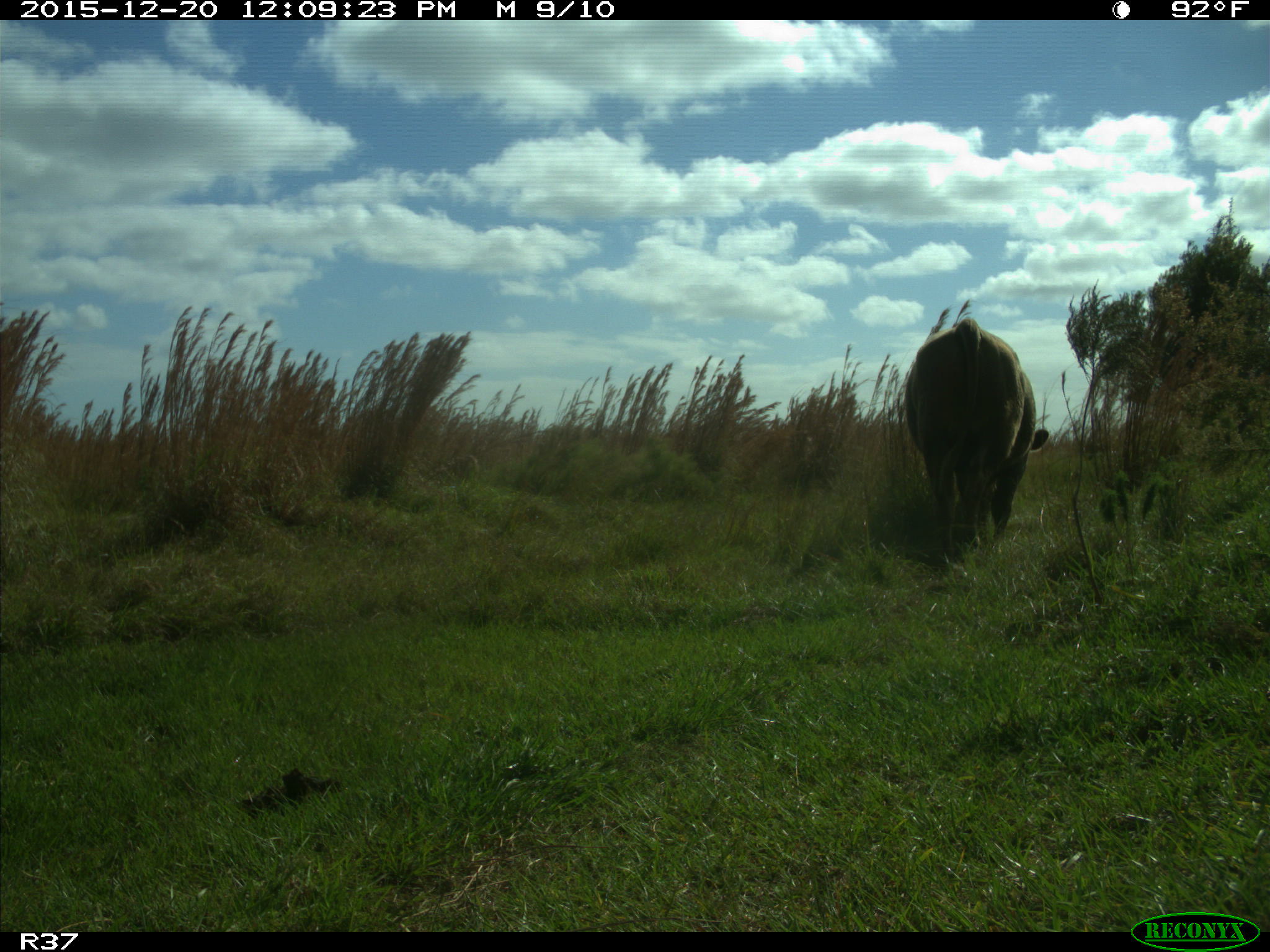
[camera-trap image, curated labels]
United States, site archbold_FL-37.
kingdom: Animalia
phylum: Chordata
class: Mammalia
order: Artiodactyla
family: Bovidae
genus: Bos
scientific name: Bos taurus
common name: domestic cow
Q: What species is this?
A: Bos taurus (domestic cow).